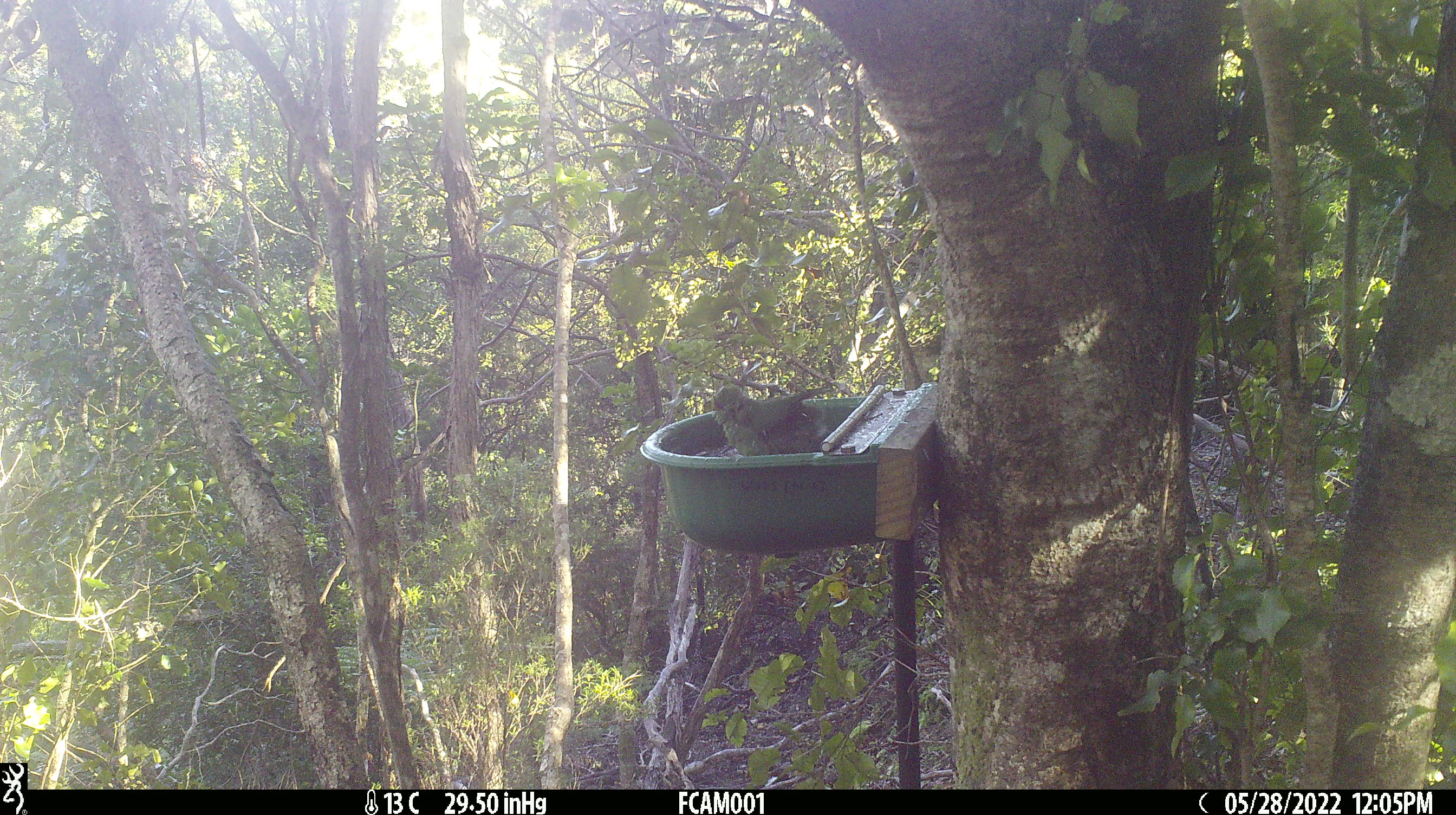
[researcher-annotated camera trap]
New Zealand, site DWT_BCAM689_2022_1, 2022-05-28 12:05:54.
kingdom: Animalia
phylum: Chordata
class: Aves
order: Psittaciformes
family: Psittaculidae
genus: Cyanoramphus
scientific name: Cyanoramphus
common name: parakeet